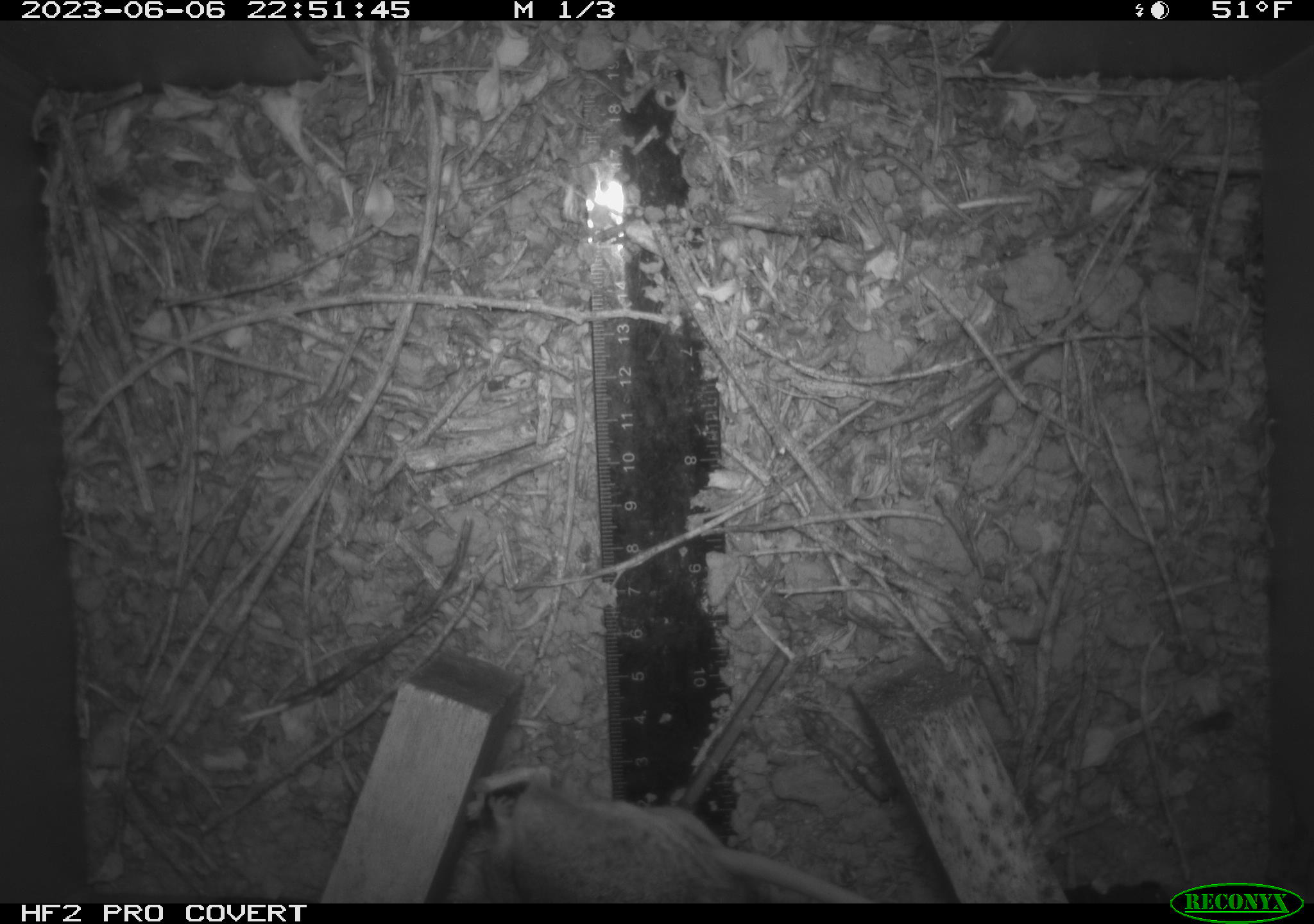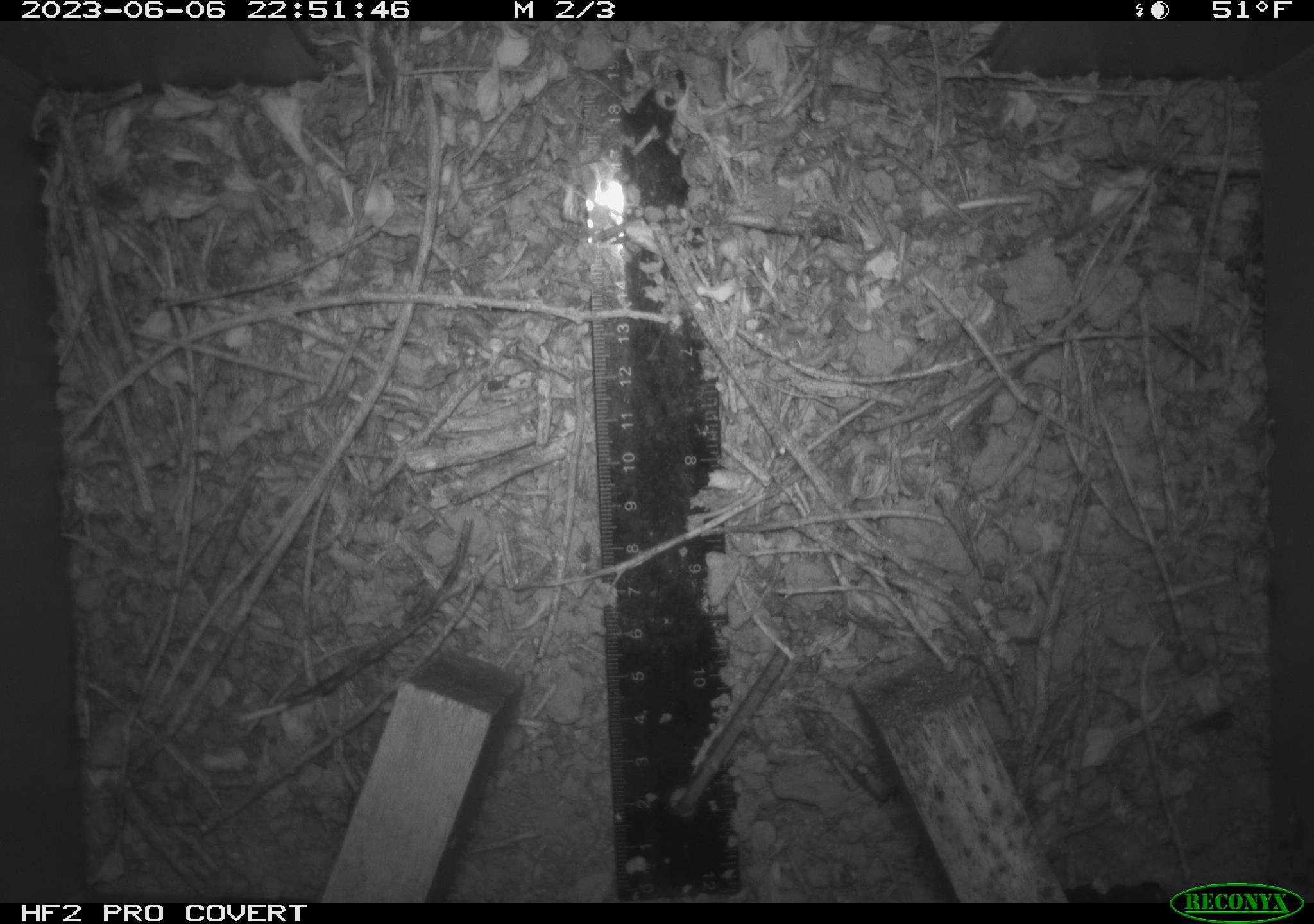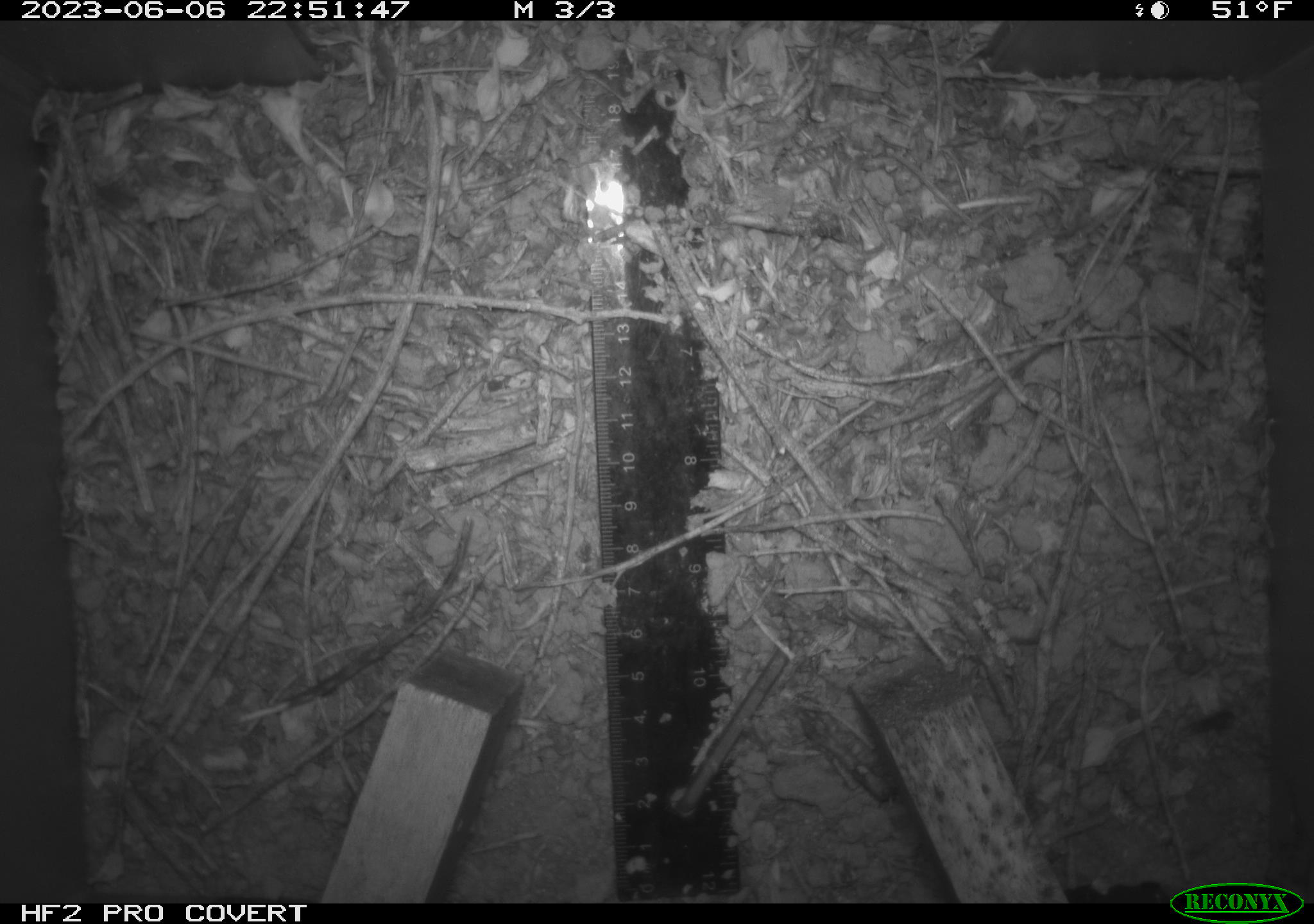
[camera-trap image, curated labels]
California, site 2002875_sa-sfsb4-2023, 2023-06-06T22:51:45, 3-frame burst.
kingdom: Animalia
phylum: Chordata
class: Mammalia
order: Rodentia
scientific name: Rodentia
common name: mouse species